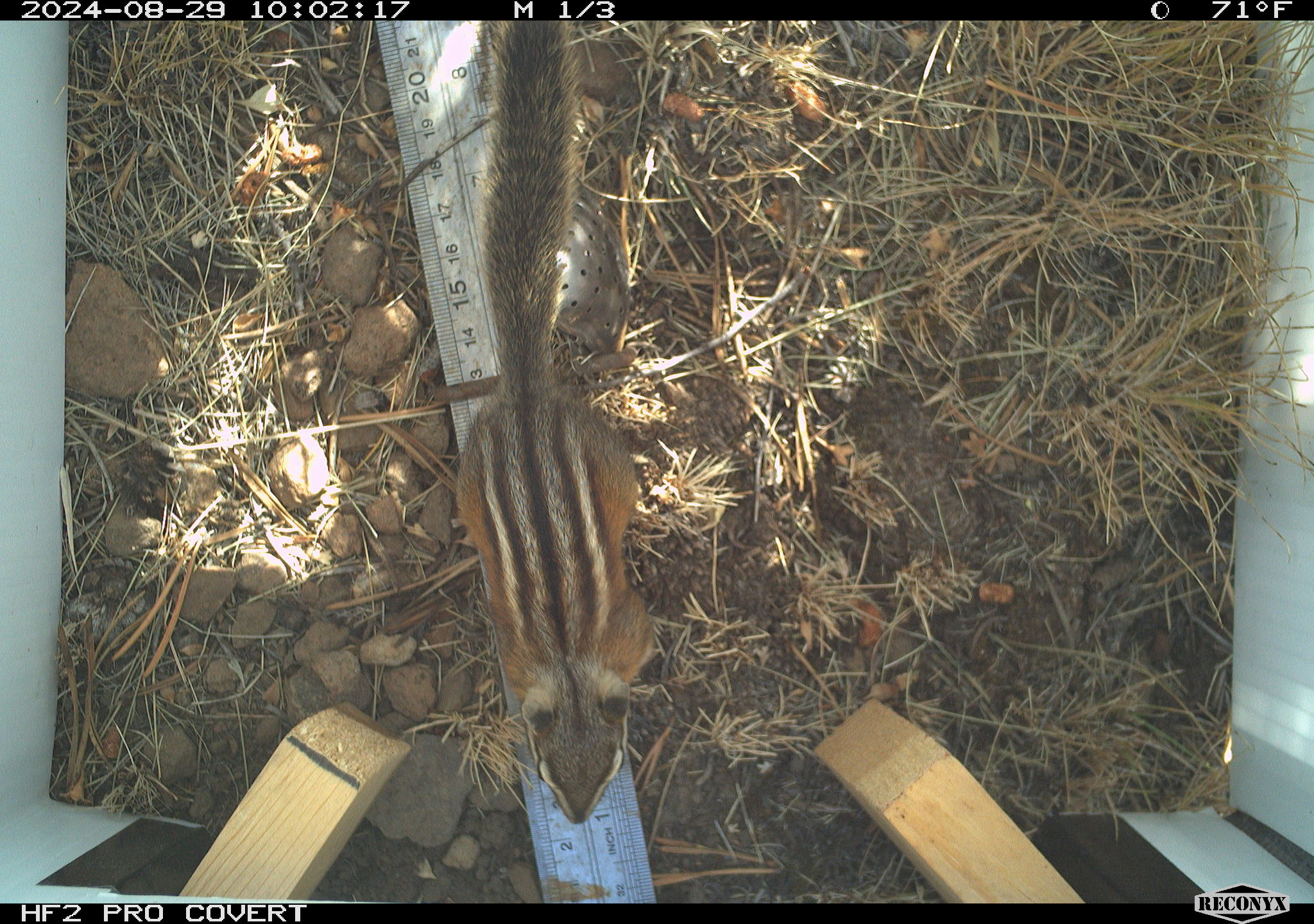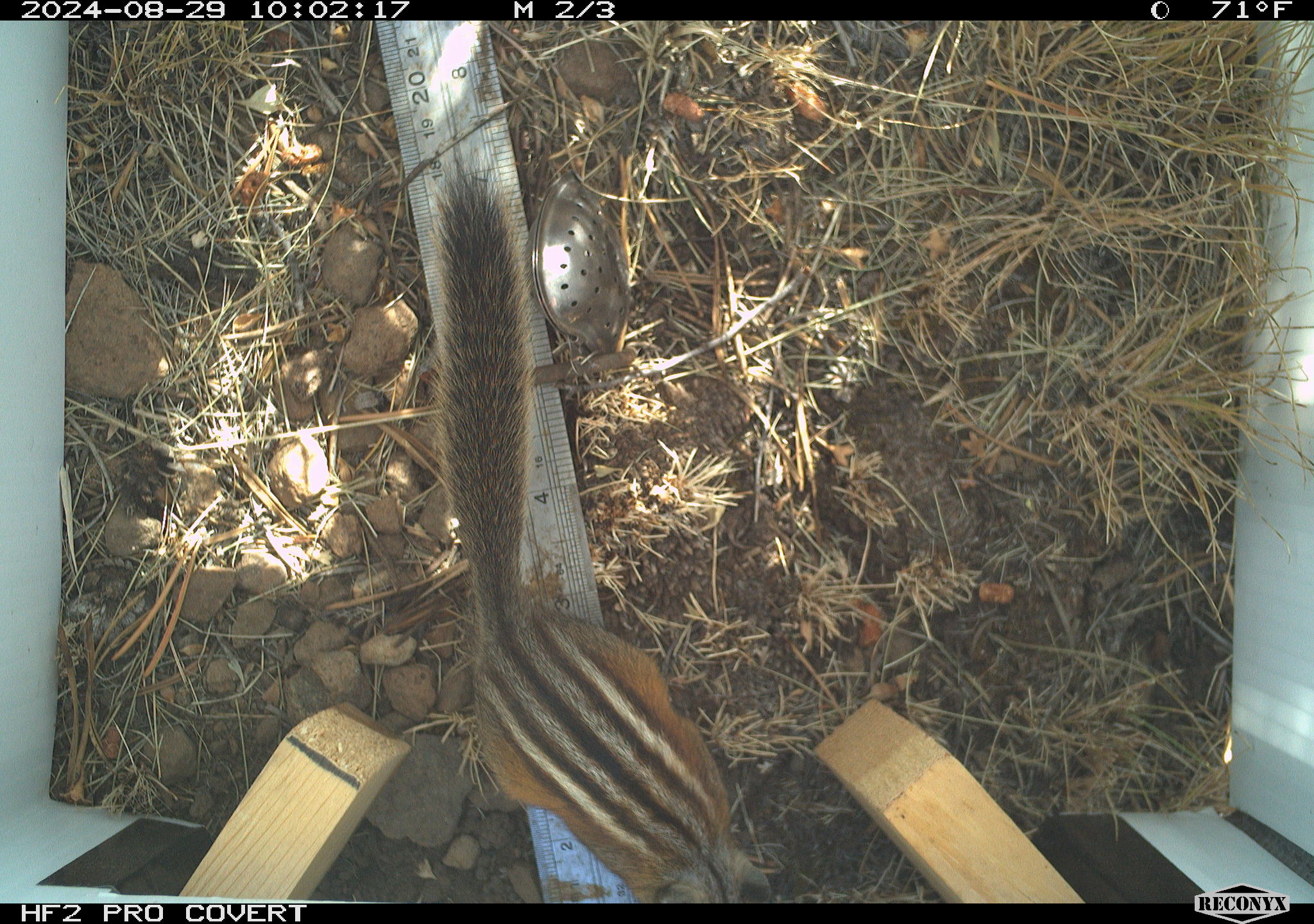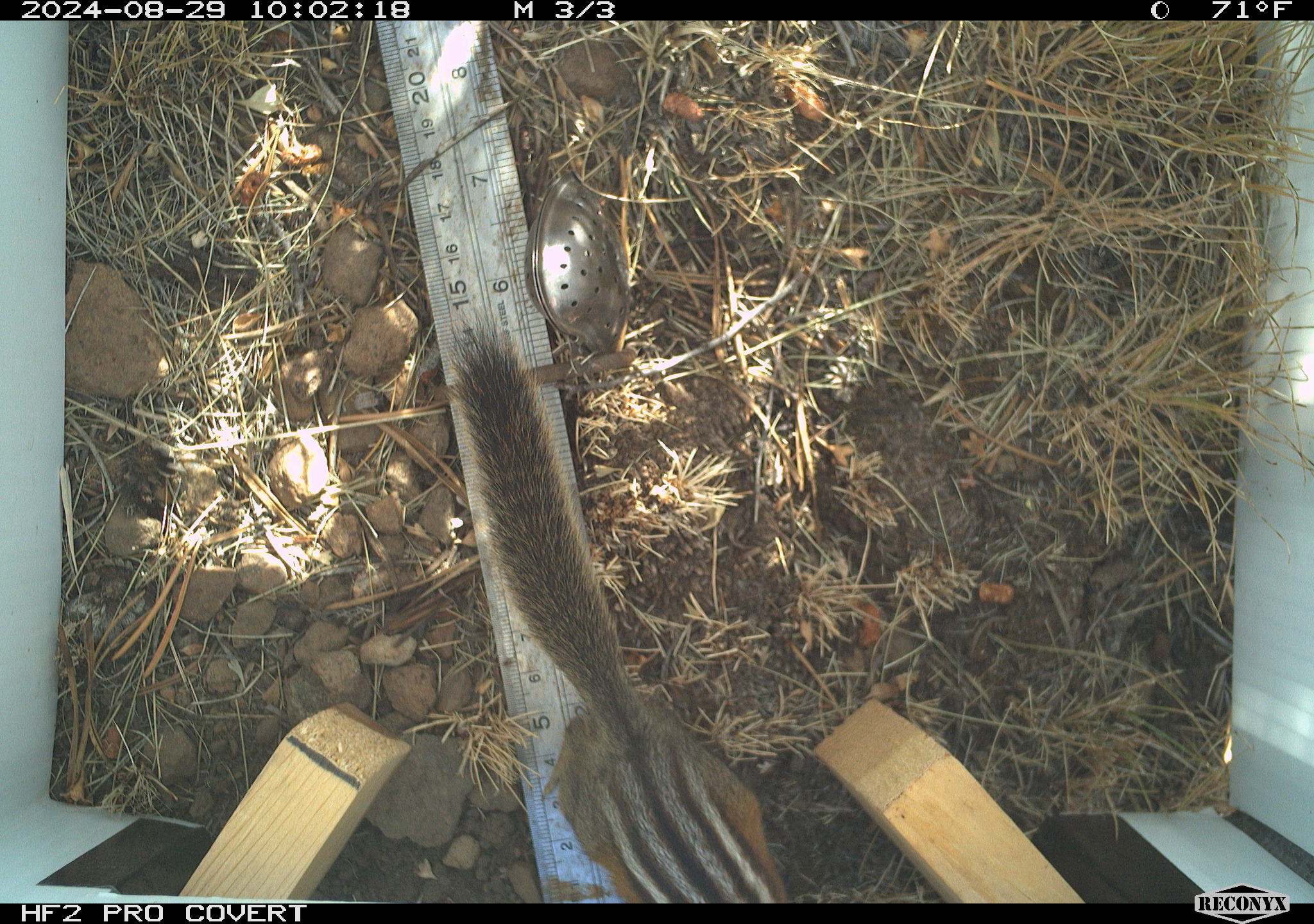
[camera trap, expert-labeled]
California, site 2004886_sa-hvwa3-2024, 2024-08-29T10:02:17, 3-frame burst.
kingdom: Animalia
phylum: Chordata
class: Mammalia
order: Rodentia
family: Sciuridae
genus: Neotamias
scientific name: Neotamias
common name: western chipmunks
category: neotamias species